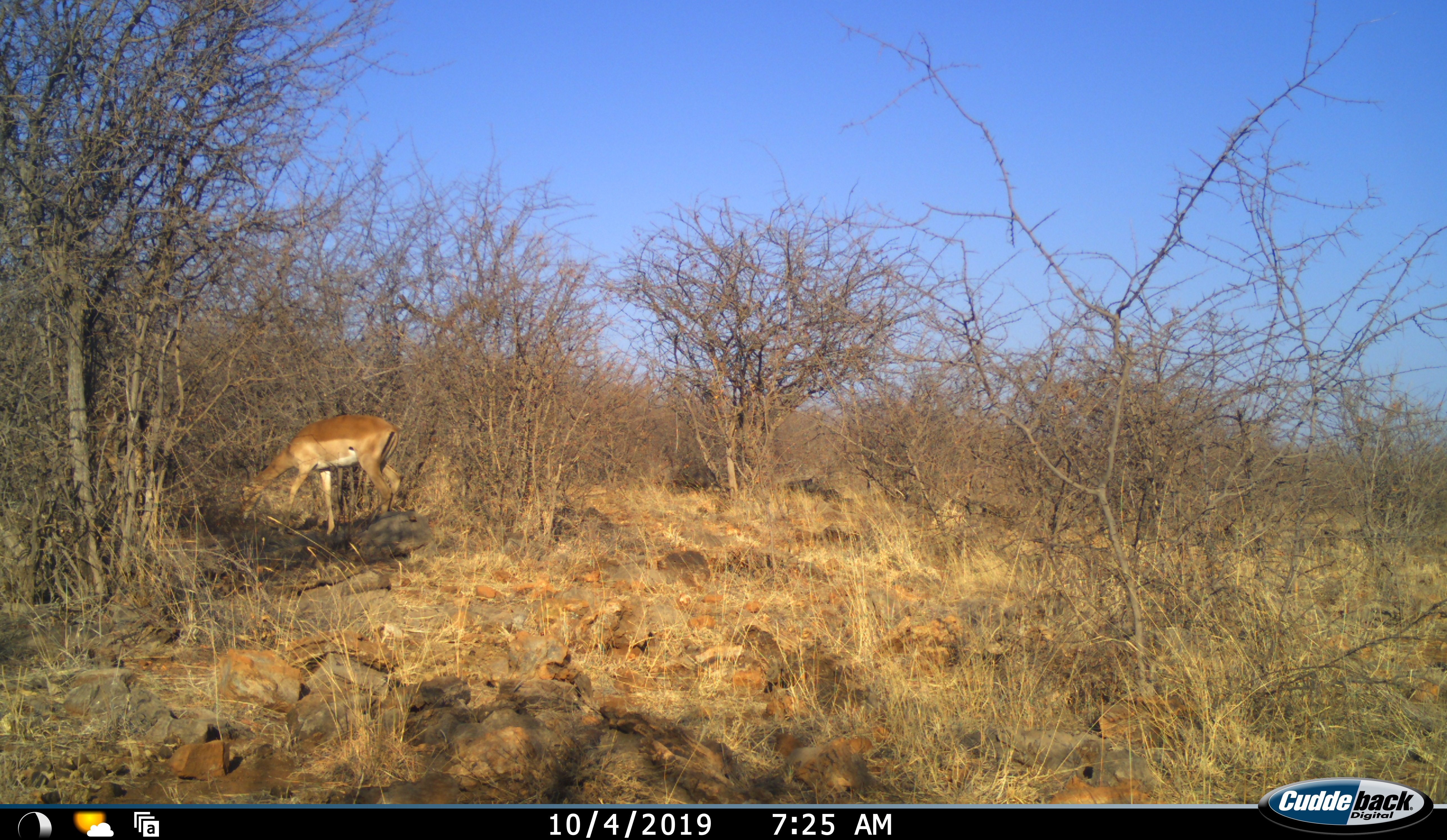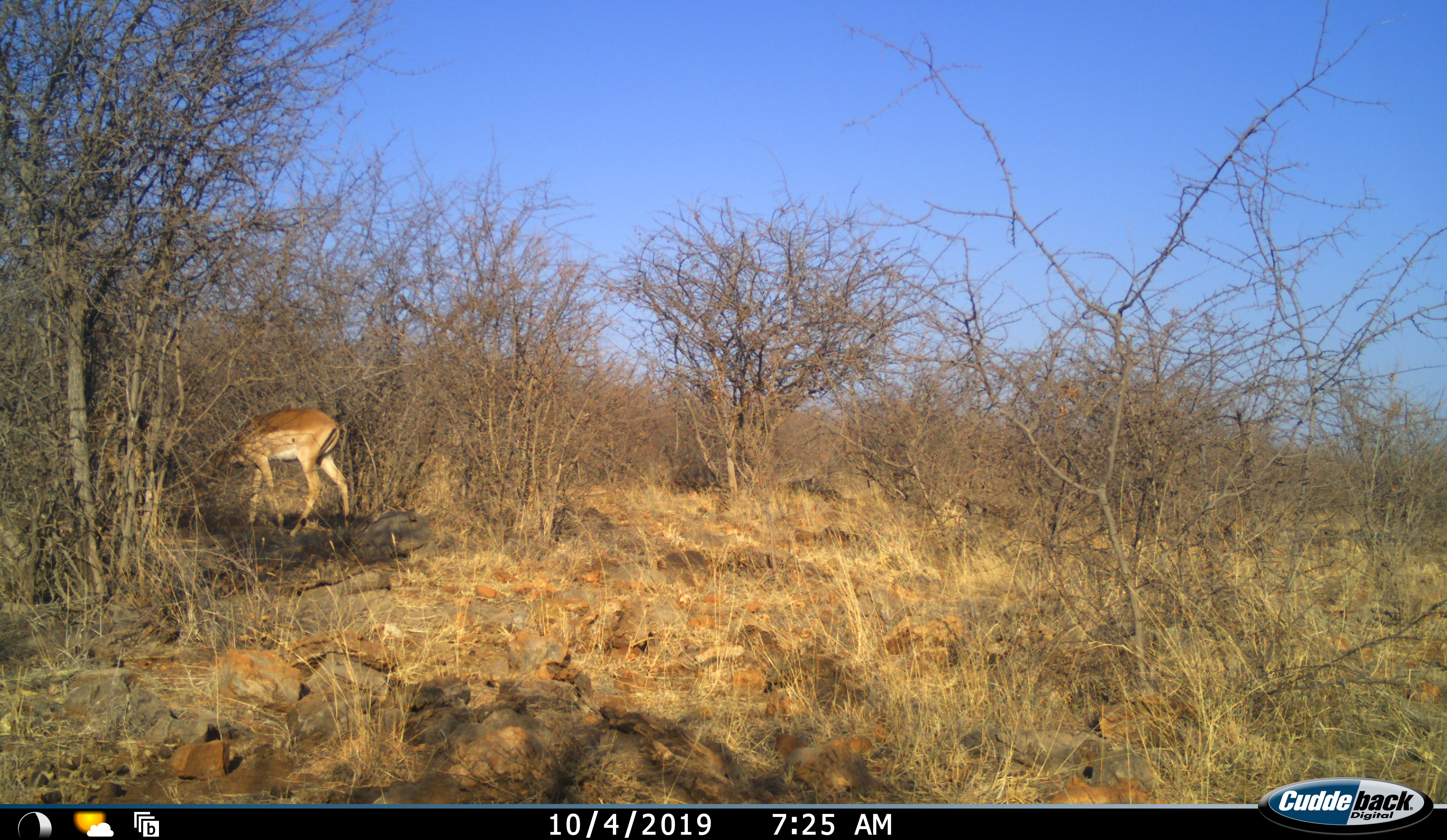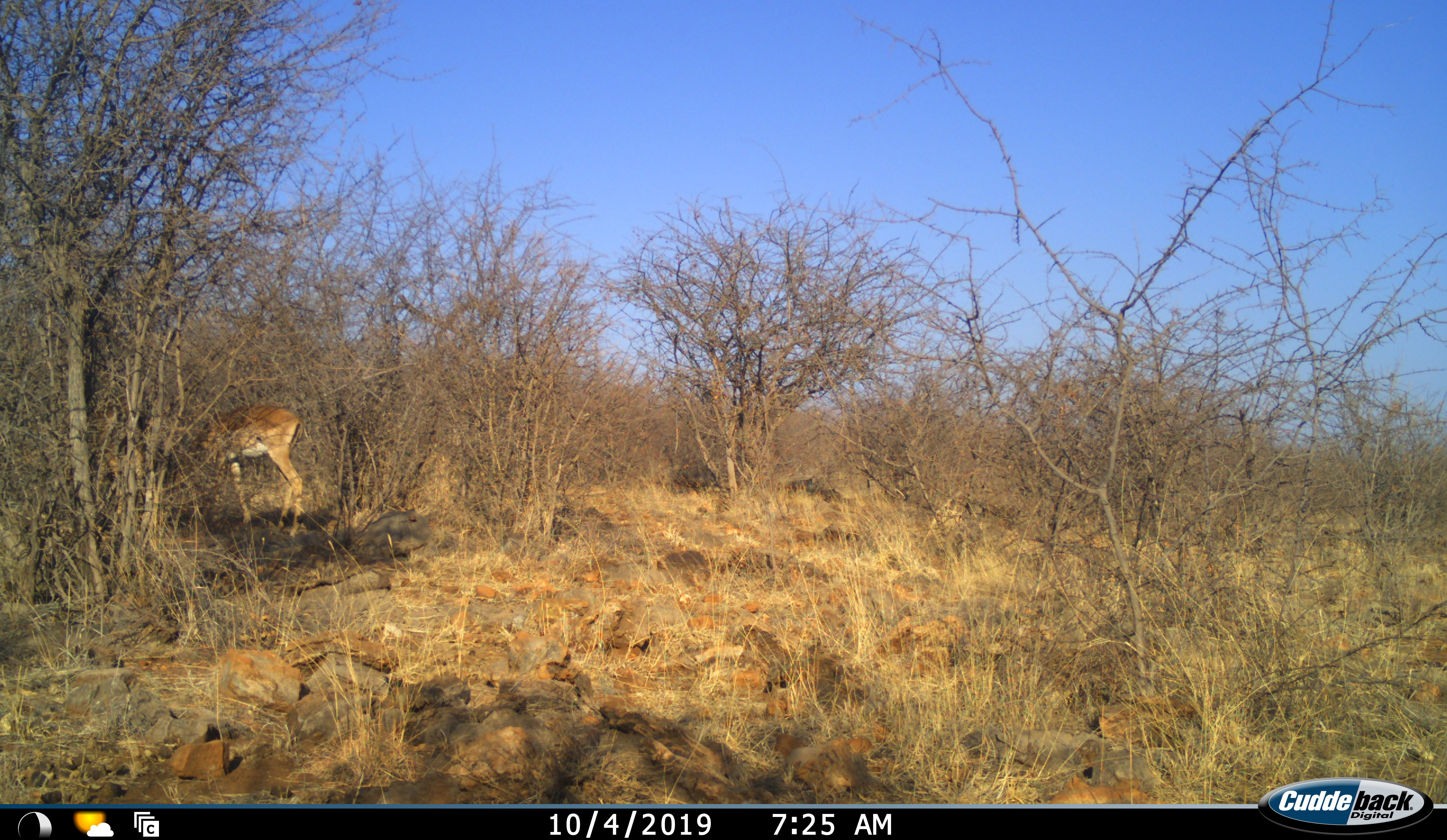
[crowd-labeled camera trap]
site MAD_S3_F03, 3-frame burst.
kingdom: Animalia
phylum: Chordata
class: Mammalia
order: Artiodactyla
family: Bovidae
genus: Aepyceros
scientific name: Aepyceros melampus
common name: impala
Impala (Aepyceros melampus), count 1. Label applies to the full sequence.